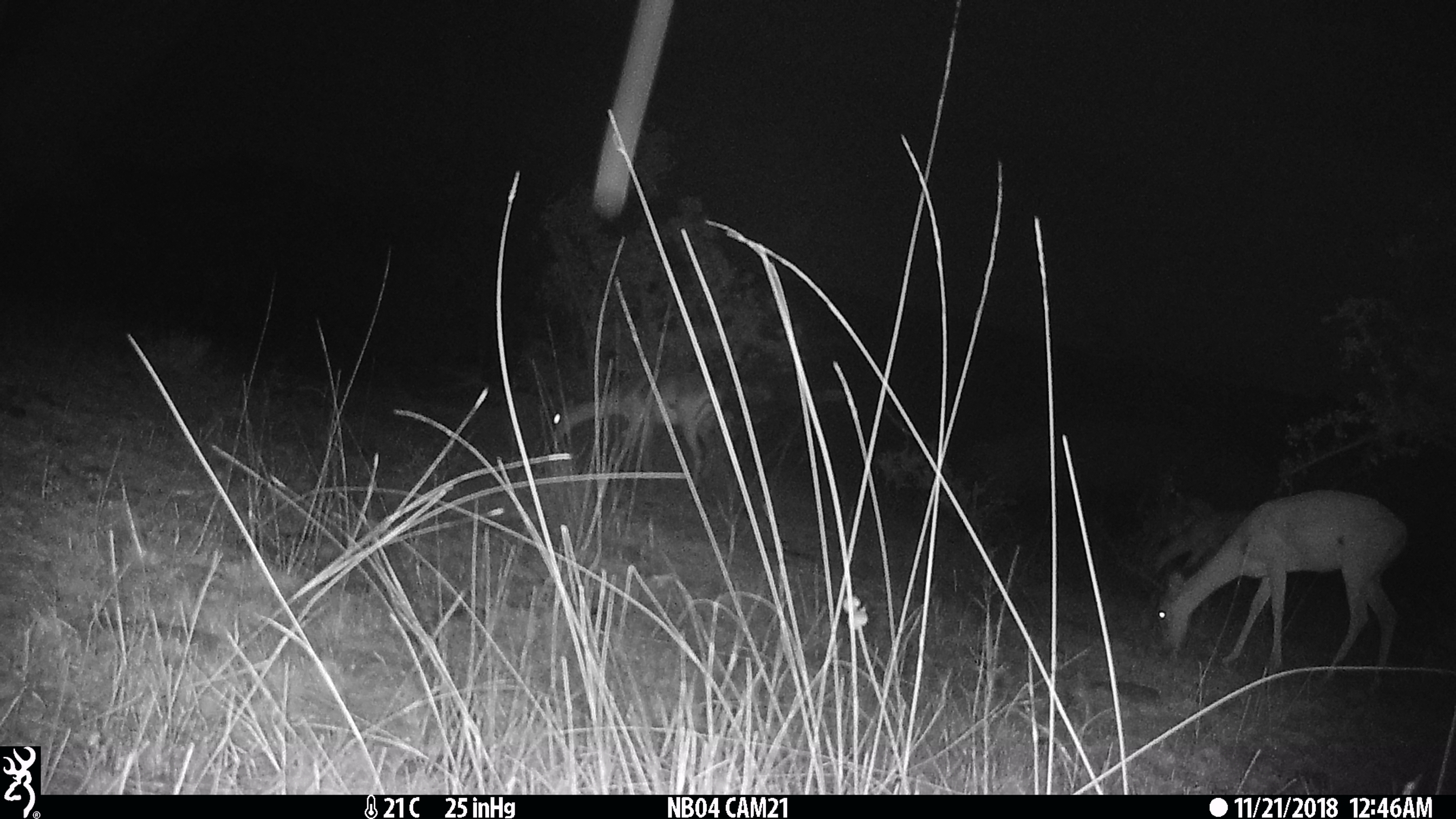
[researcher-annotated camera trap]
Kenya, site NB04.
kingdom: Animalia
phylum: Chordata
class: Mammalia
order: Artiodactyla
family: Bovidae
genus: Aepyceros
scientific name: Aepyceros melampus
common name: impala